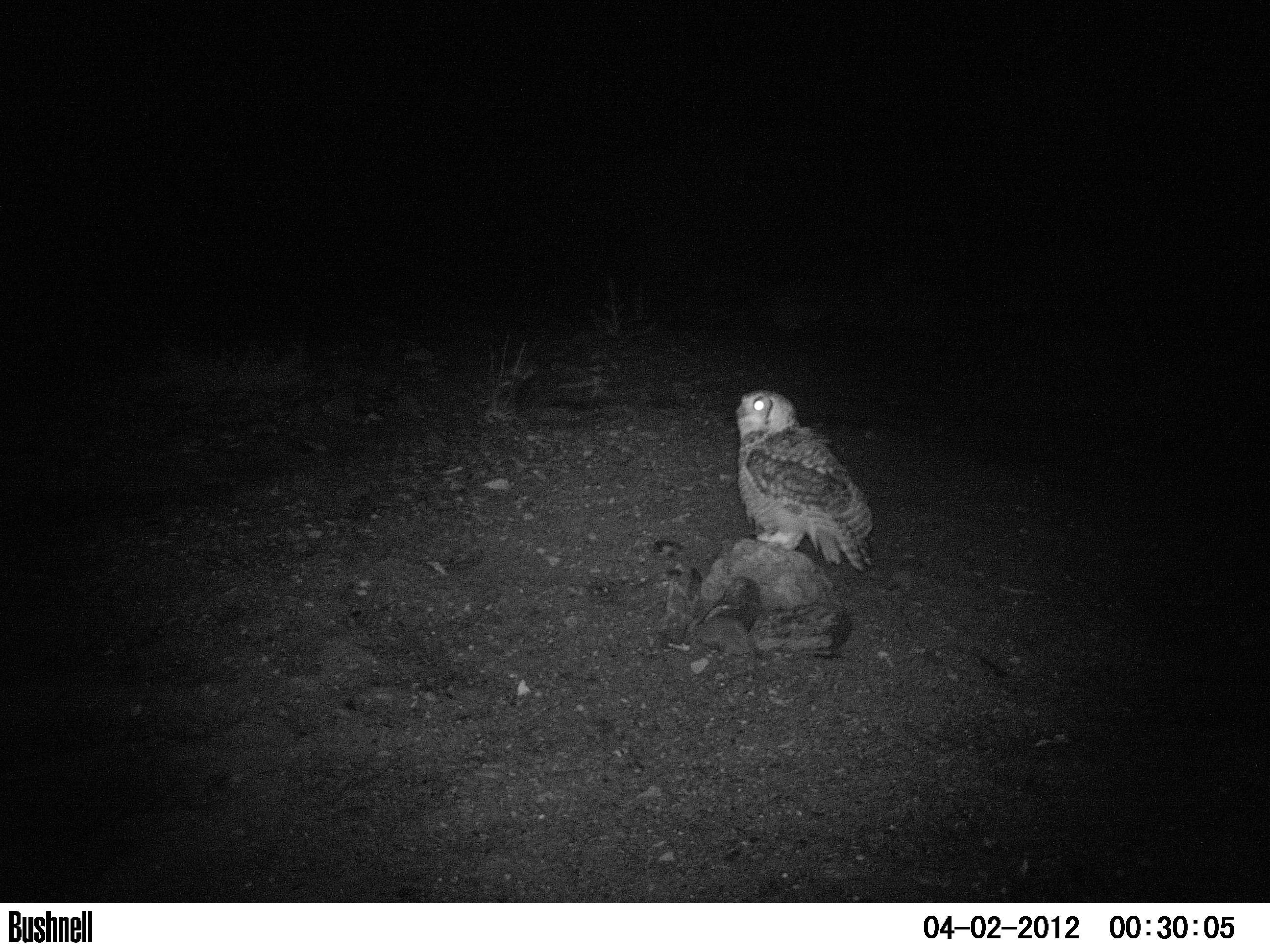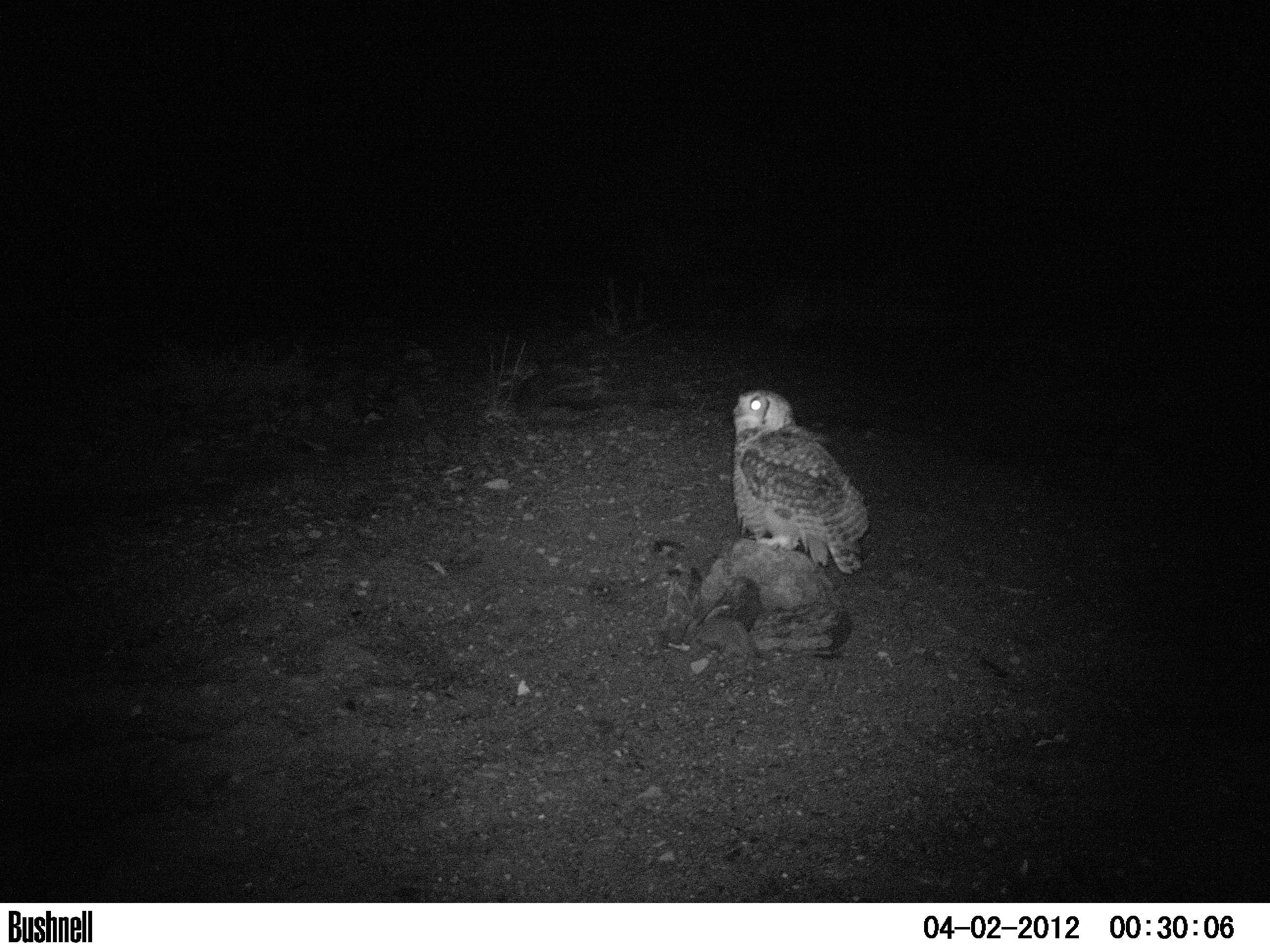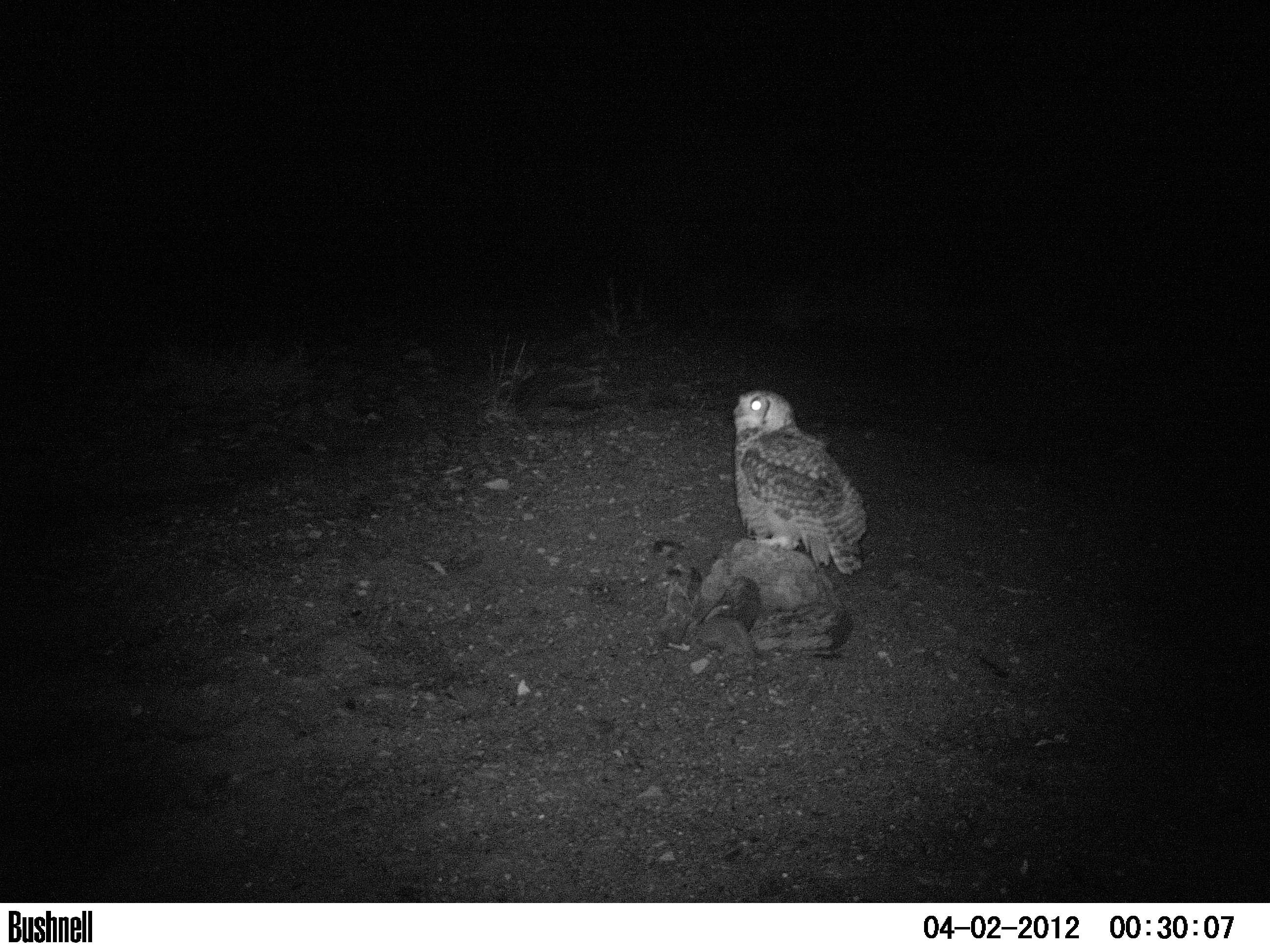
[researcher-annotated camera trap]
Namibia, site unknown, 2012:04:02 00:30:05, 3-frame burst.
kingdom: Animalia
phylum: Chordata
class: Aves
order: Strigiformes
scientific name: Strigiformes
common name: owl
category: cn-owls